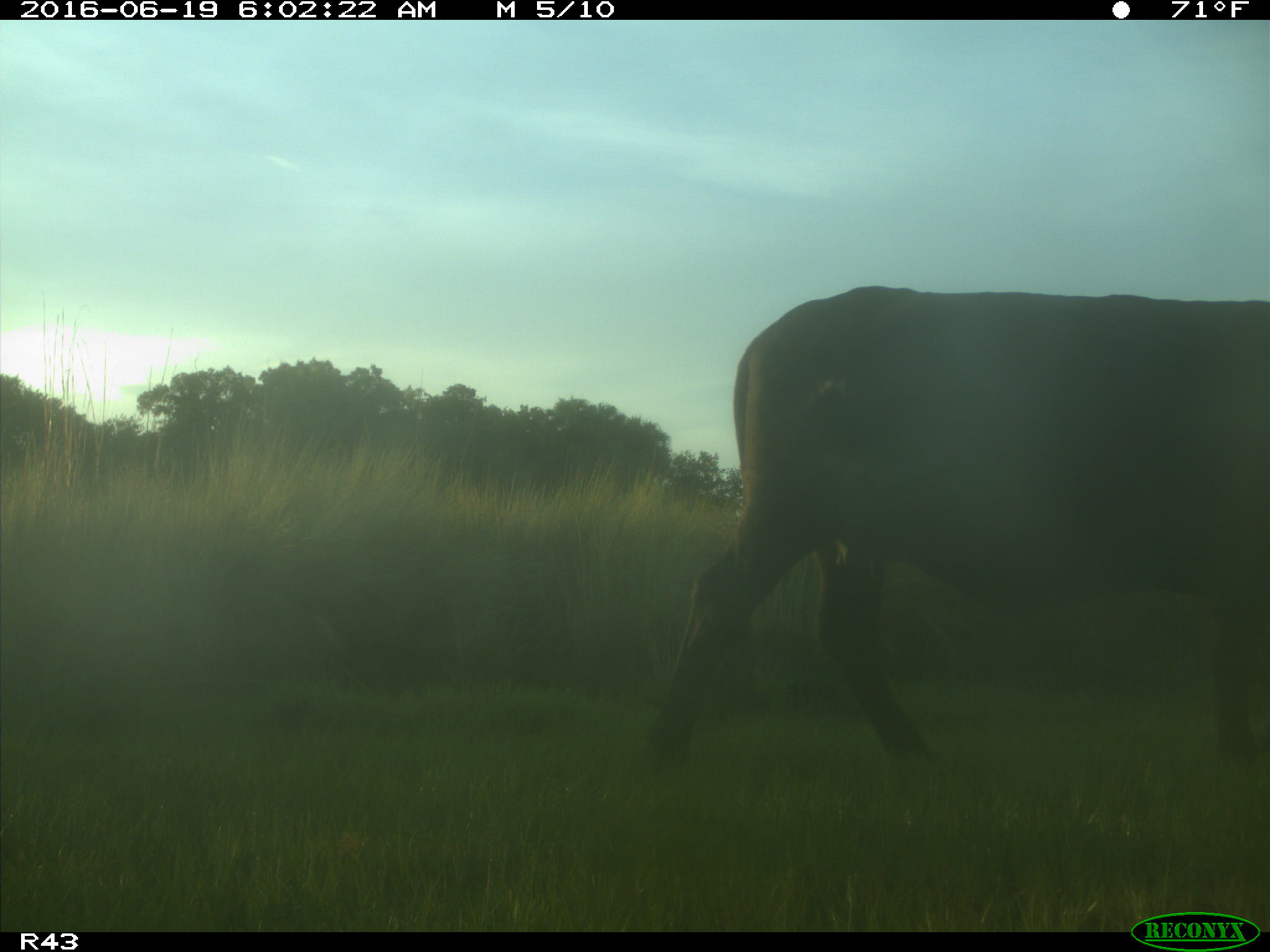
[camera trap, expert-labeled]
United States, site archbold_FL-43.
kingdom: Animalia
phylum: Chordata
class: Mammalia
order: Artiodactyla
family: Bovidae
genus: Bos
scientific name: Bos taurus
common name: domestic cow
Bos taurus (domestic cow).